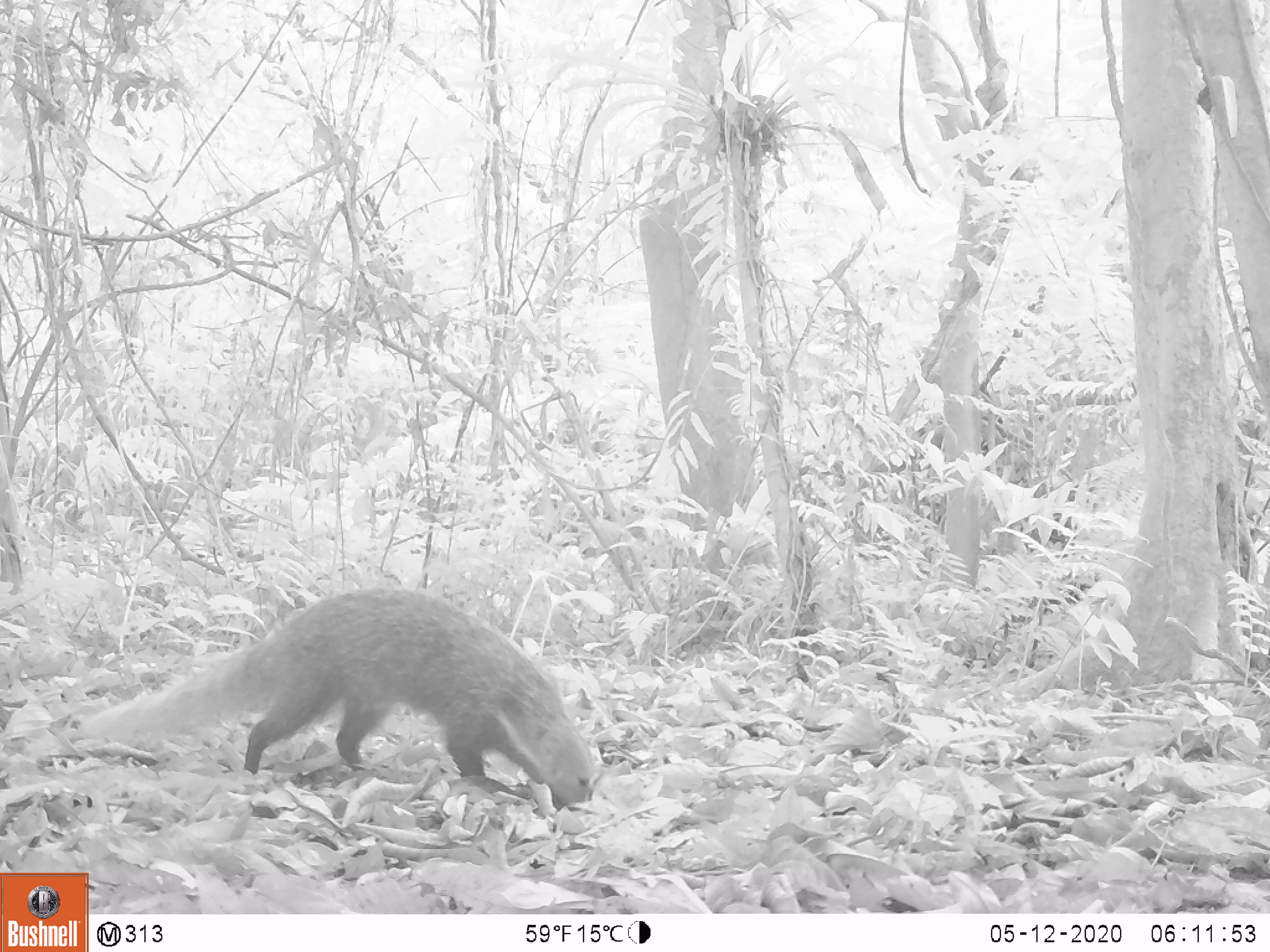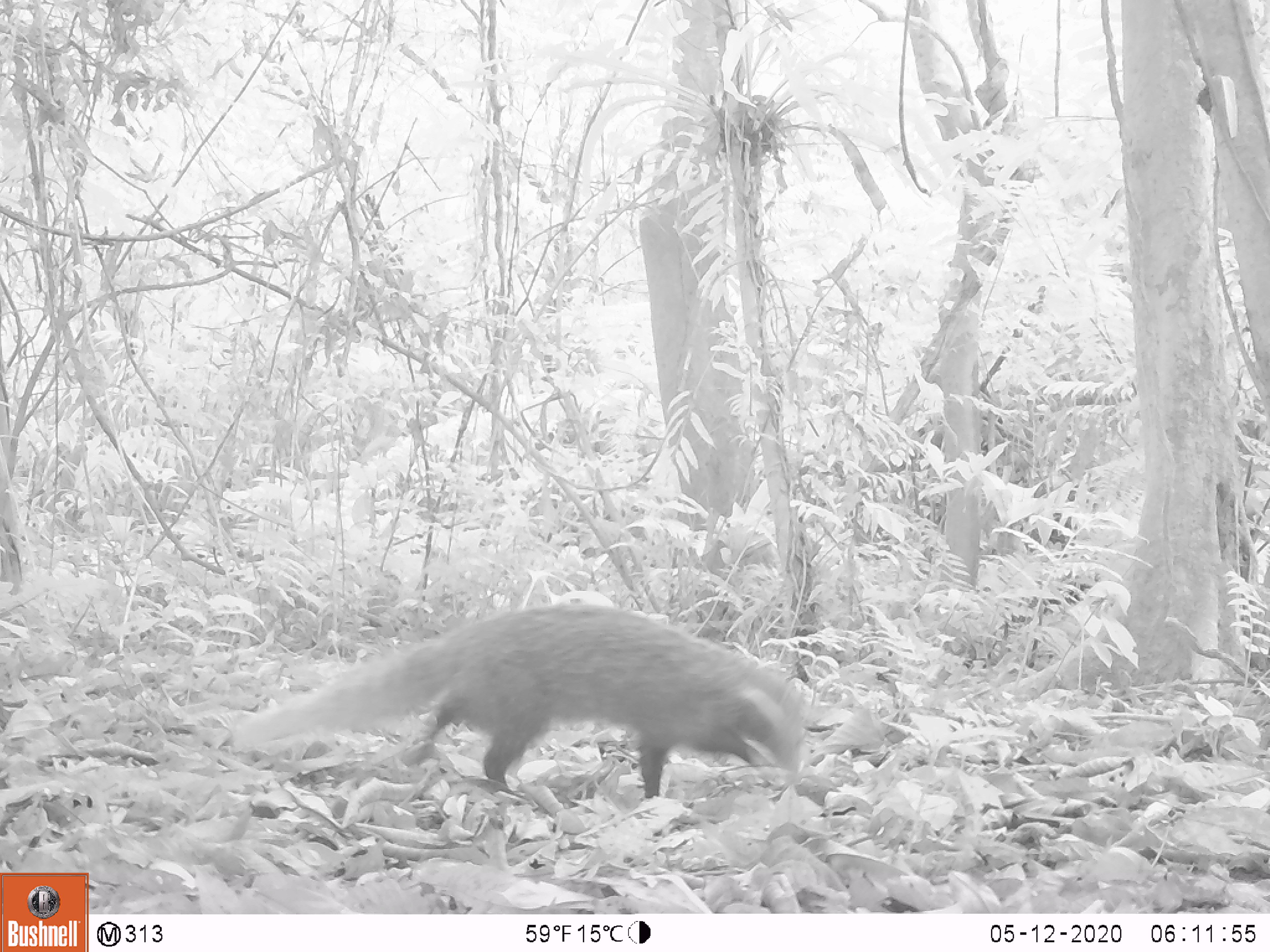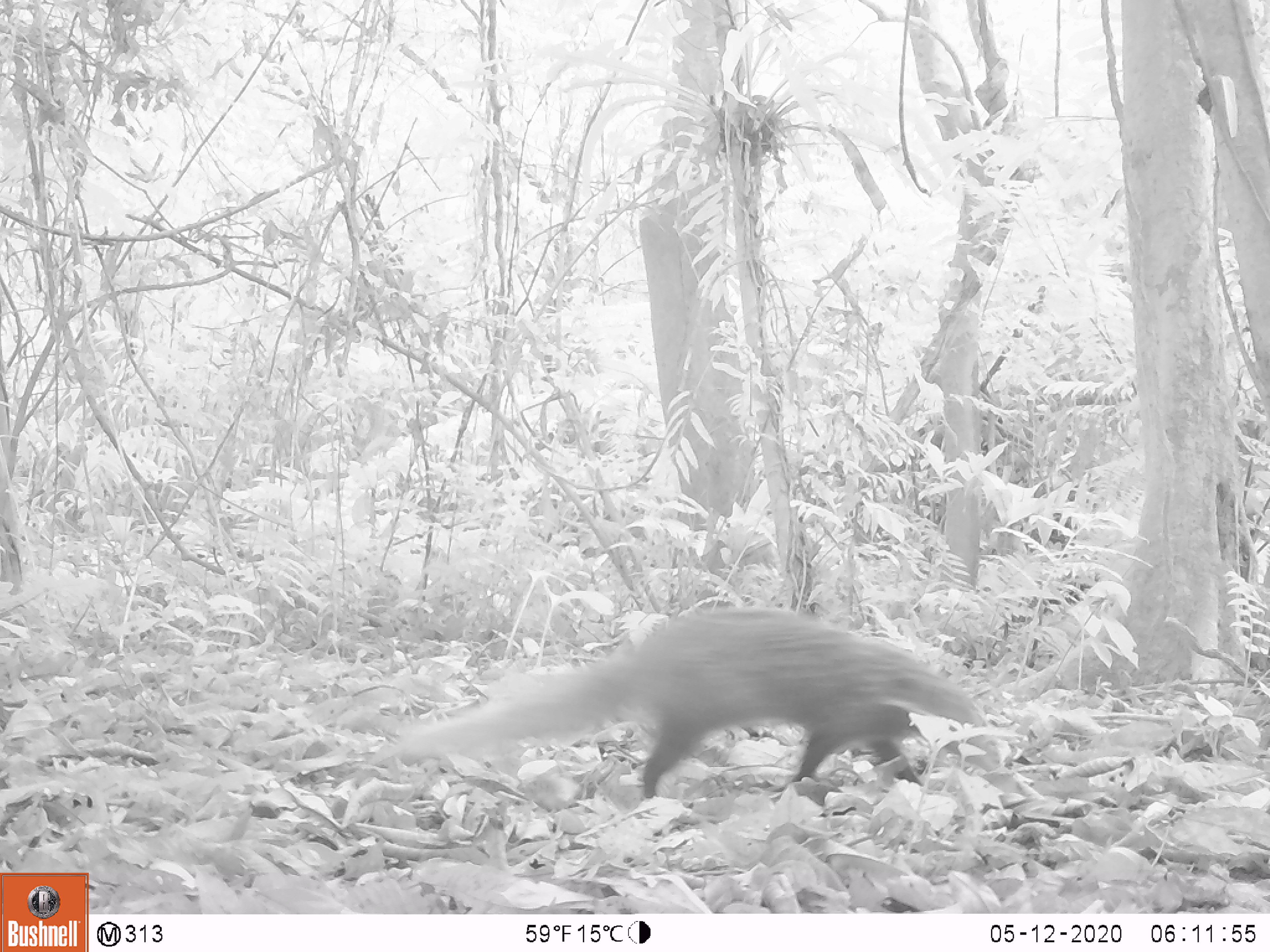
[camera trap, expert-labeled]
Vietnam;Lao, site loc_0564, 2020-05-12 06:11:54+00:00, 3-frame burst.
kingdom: Animalia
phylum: Chordata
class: Mammalia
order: Carnivora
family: Herpestidae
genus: Urva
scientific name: Urva urva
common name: crab-eating mongoose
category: crab eating mongoose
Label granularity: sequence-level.